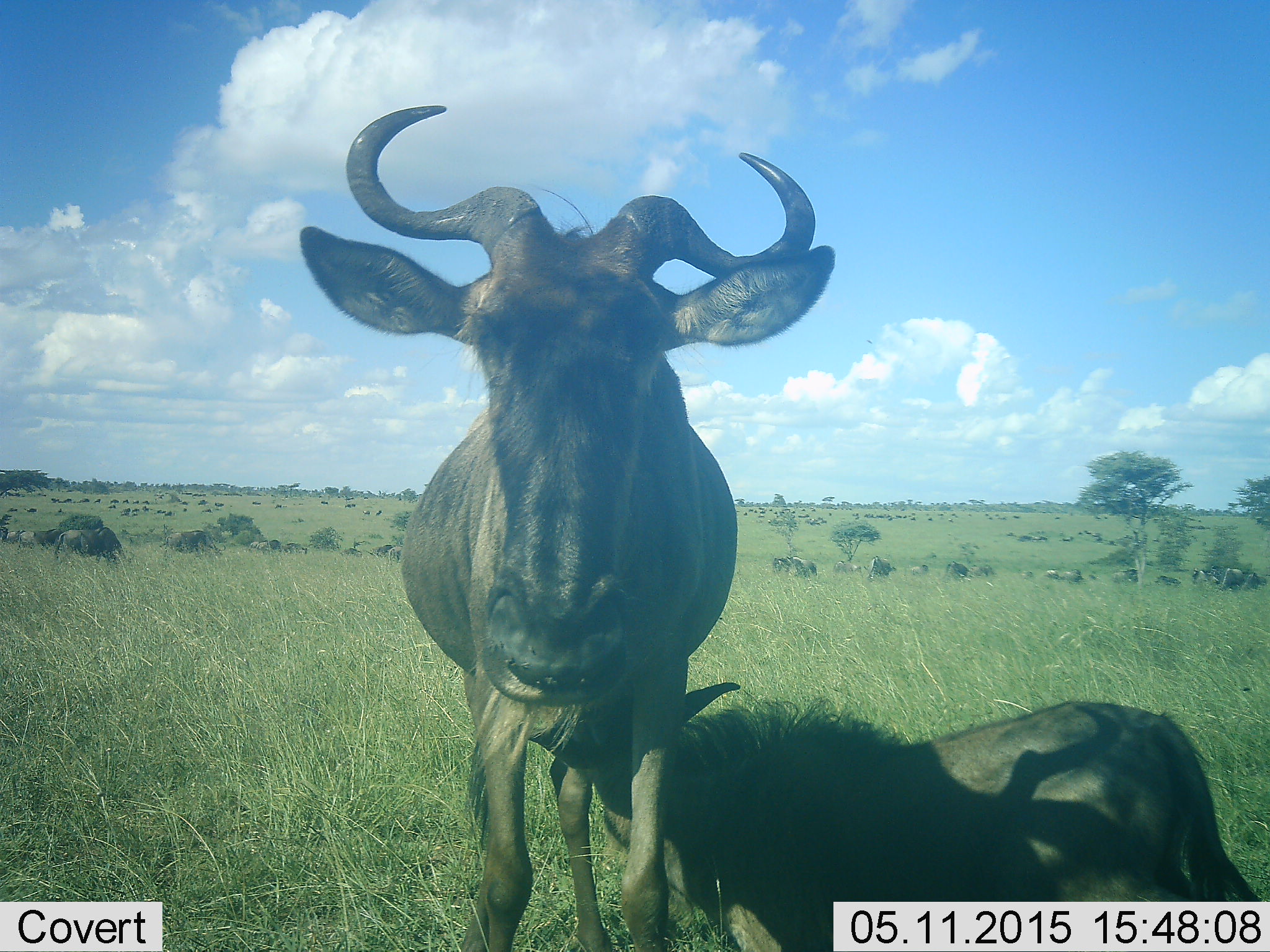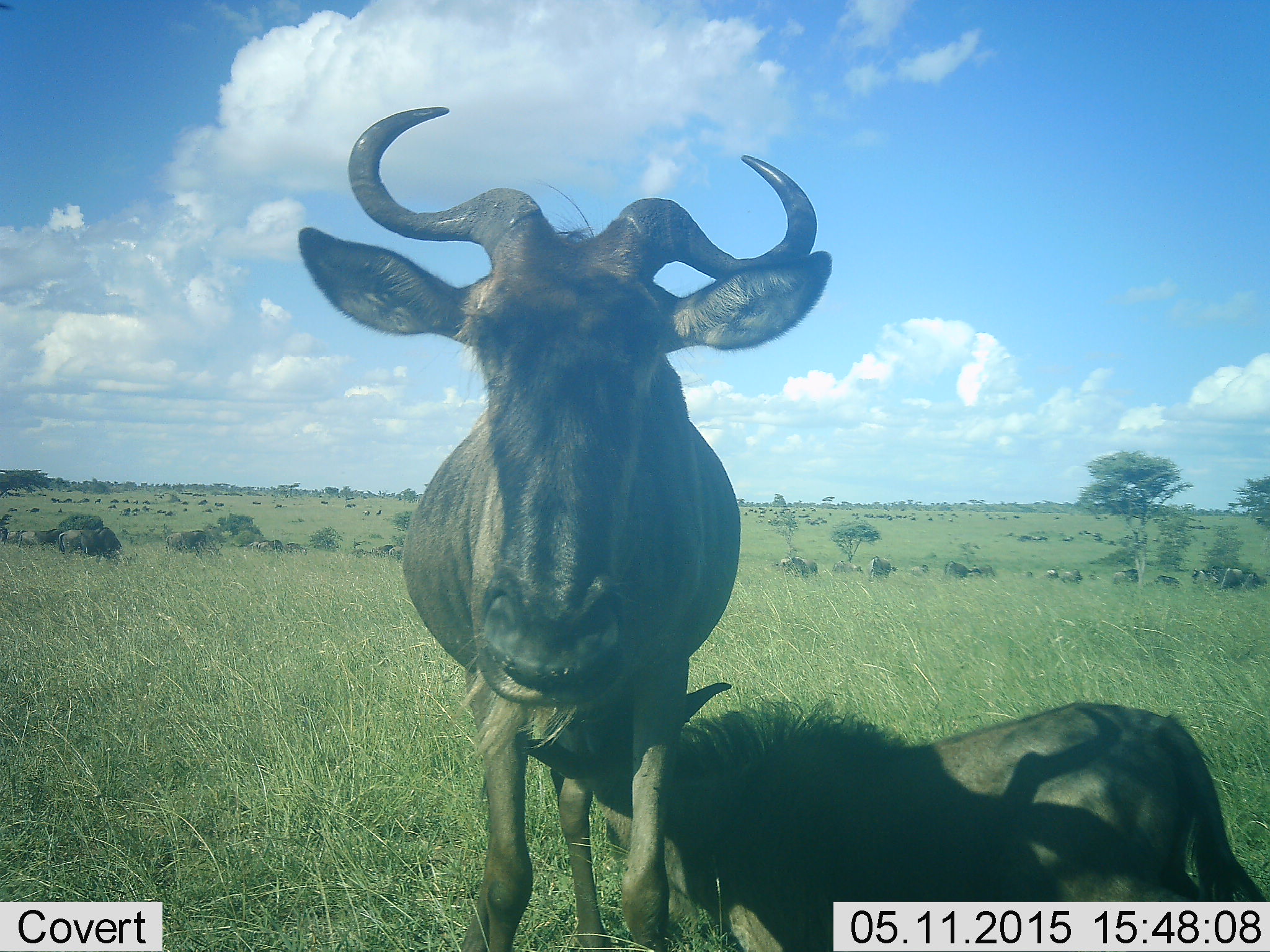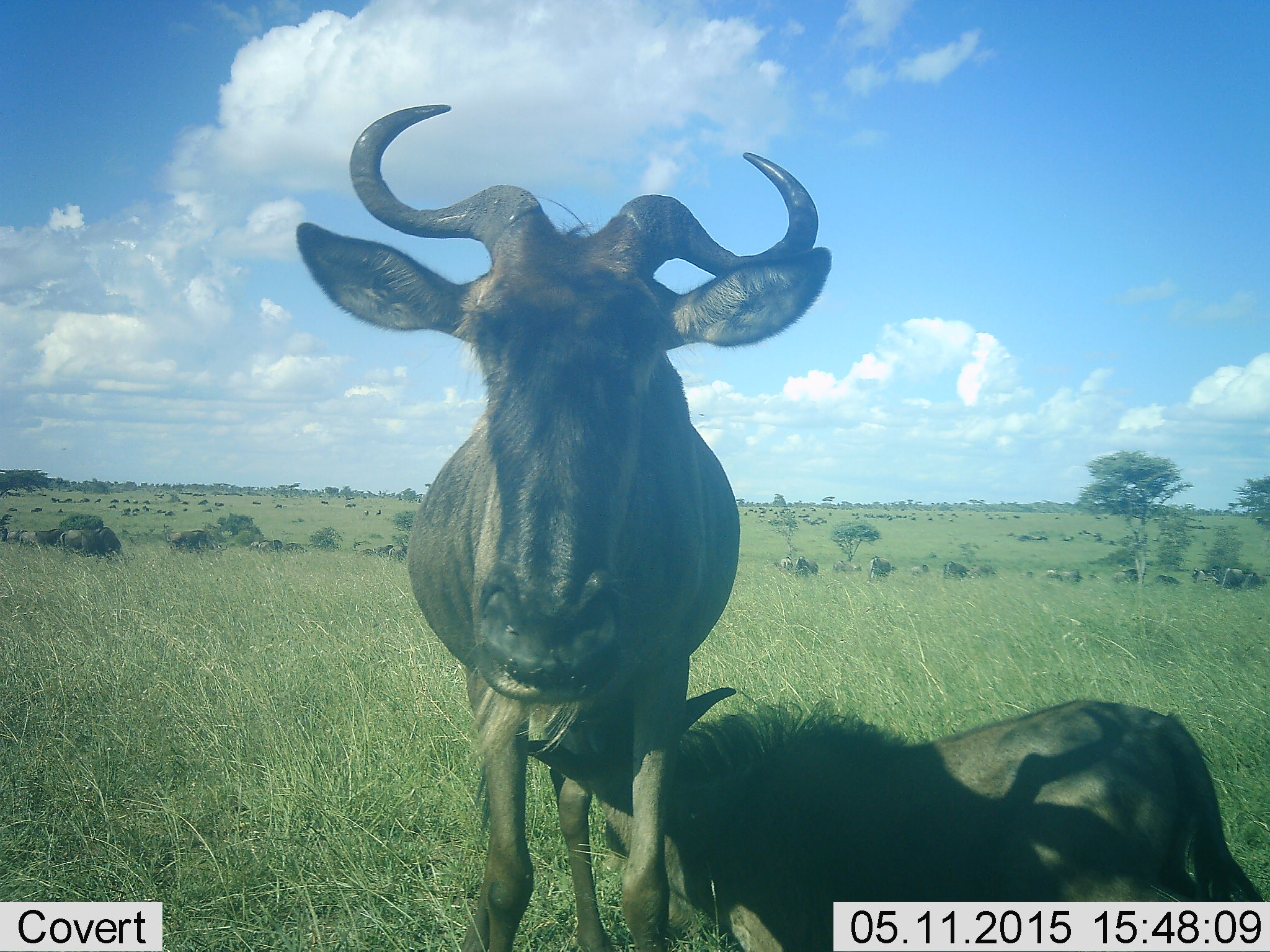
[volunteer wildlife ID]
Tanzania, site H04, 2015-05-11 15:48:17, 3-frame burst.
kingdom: Animalia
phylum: Chordata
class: Mammalia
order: Artiodactyla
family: Bovidae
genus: Connochaetes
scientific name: Connochaetes taurinus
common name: blue wildebeest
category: wildebeest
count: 2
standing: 90%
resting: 50%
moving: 0%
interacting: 10%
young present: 30%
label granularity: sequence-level